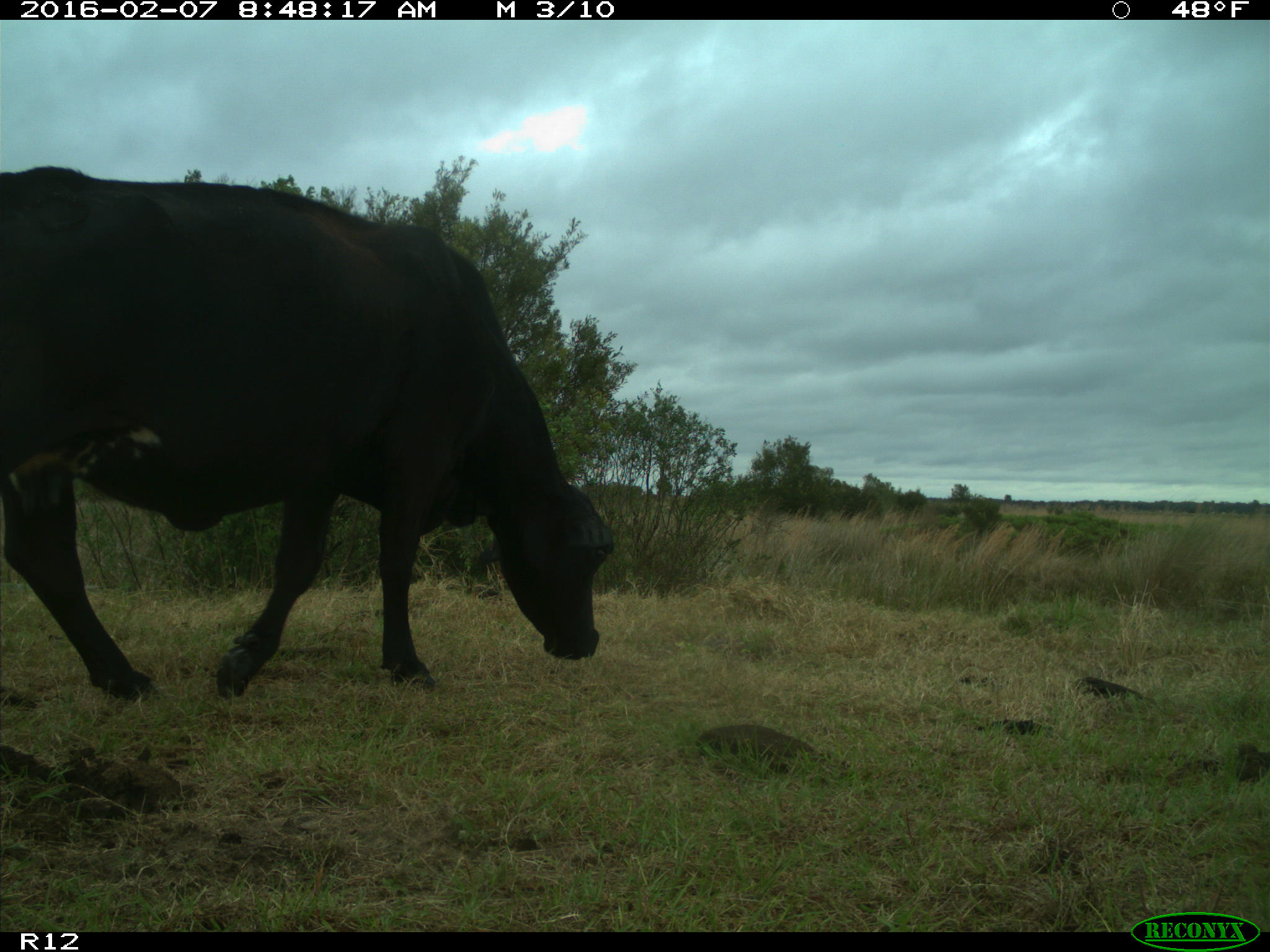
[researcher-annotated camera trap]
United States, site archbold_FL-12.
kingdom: Animalia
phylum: Chordata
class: Mammalia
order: Artiodactyla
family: Bovidae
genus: Bos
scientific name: Bos taurus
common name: domestic cow